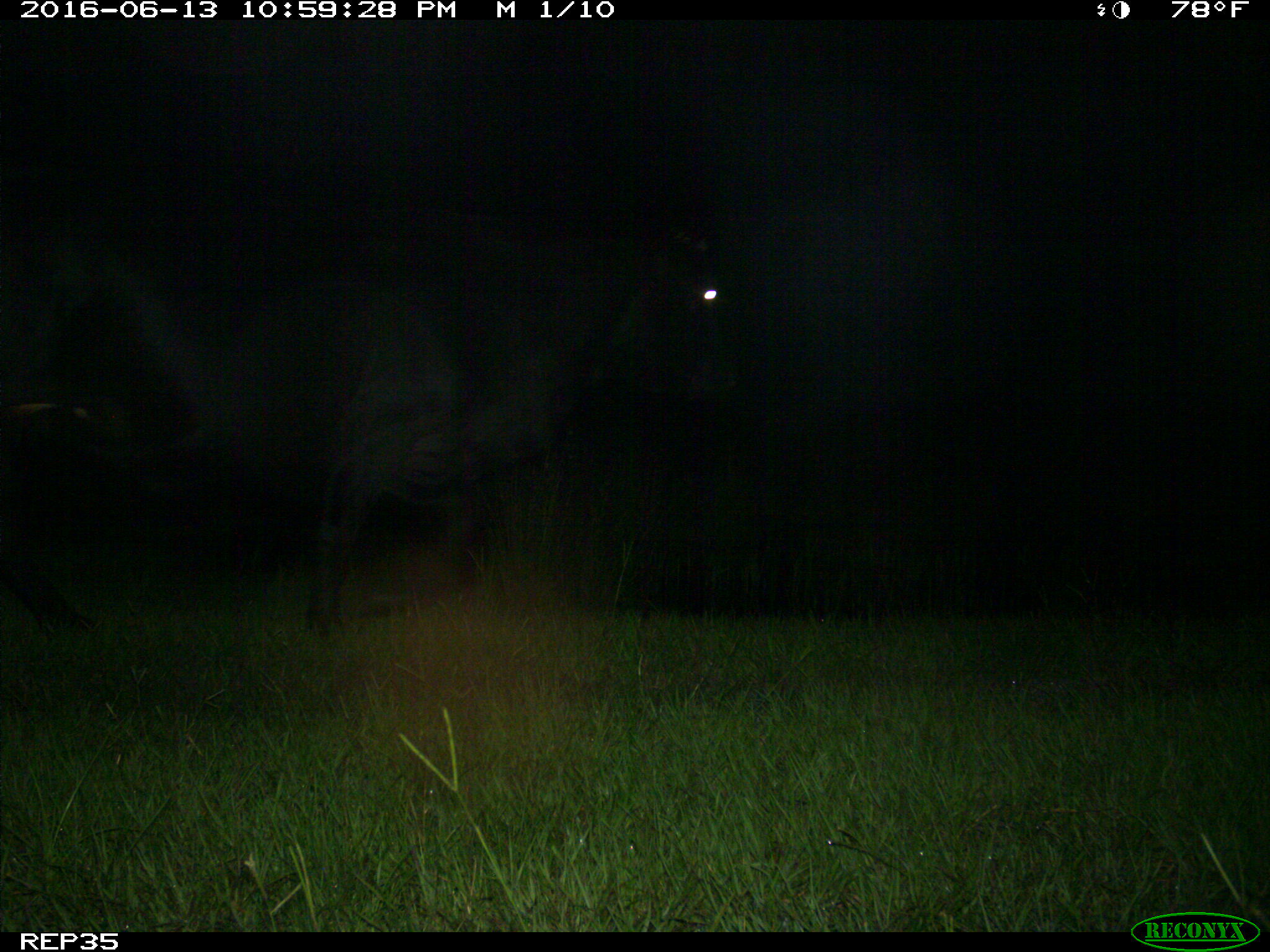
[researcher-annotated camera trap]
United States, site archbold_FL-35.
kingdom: Animalia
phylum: Chordata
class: Mammalia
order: Artiodactyla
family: Bovidae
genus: Bos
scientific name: Bos taurus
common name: domestic cow